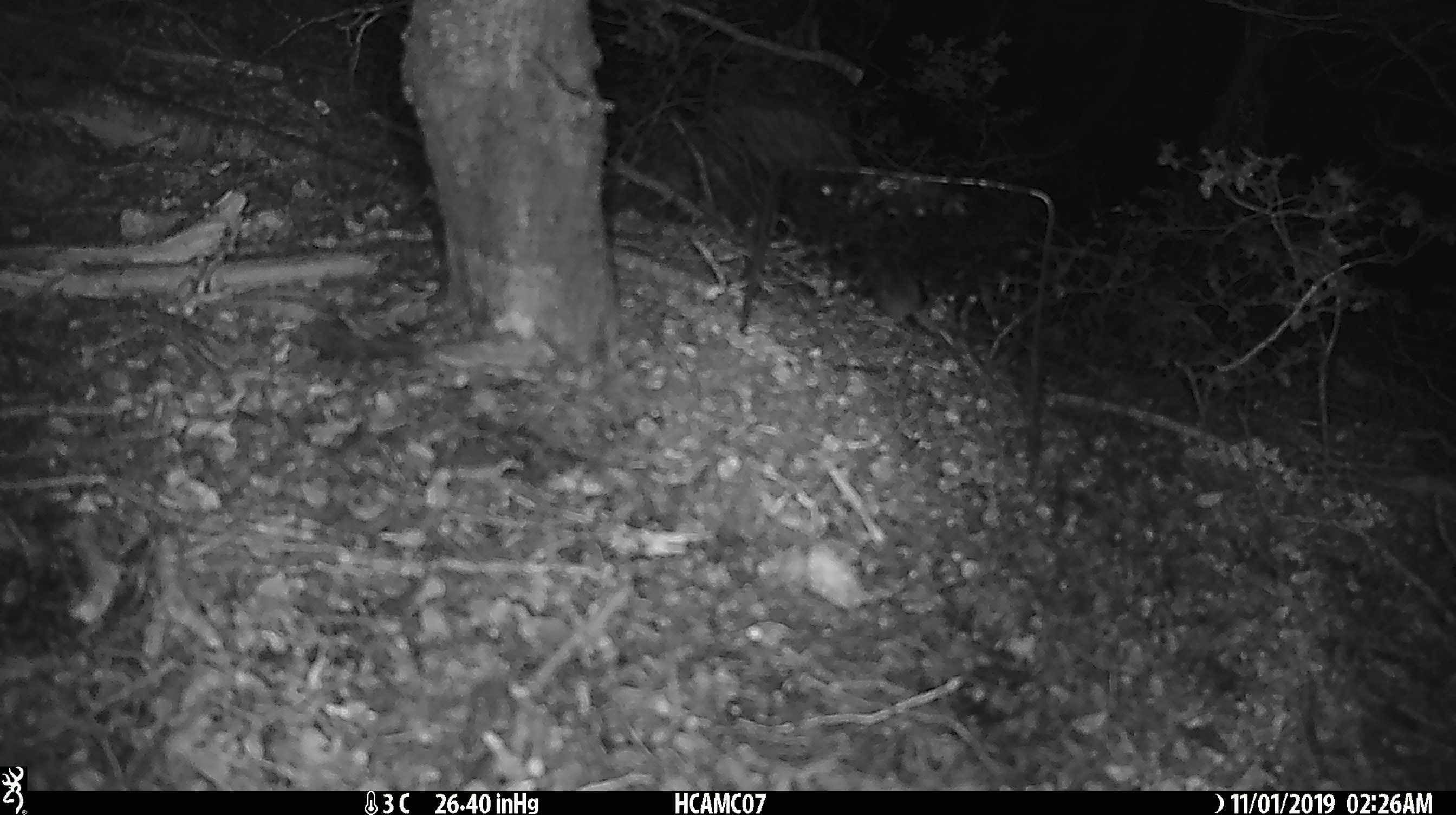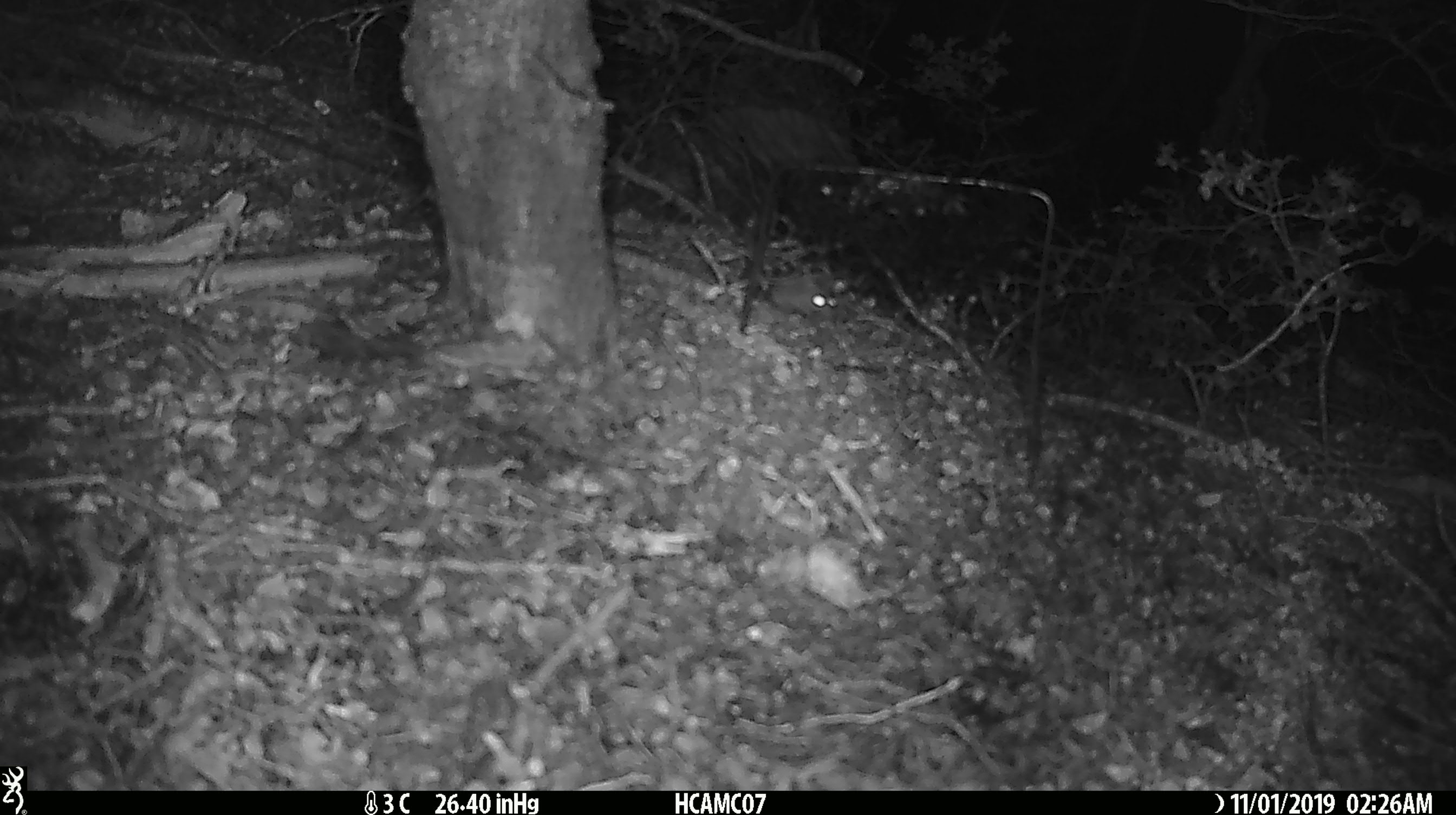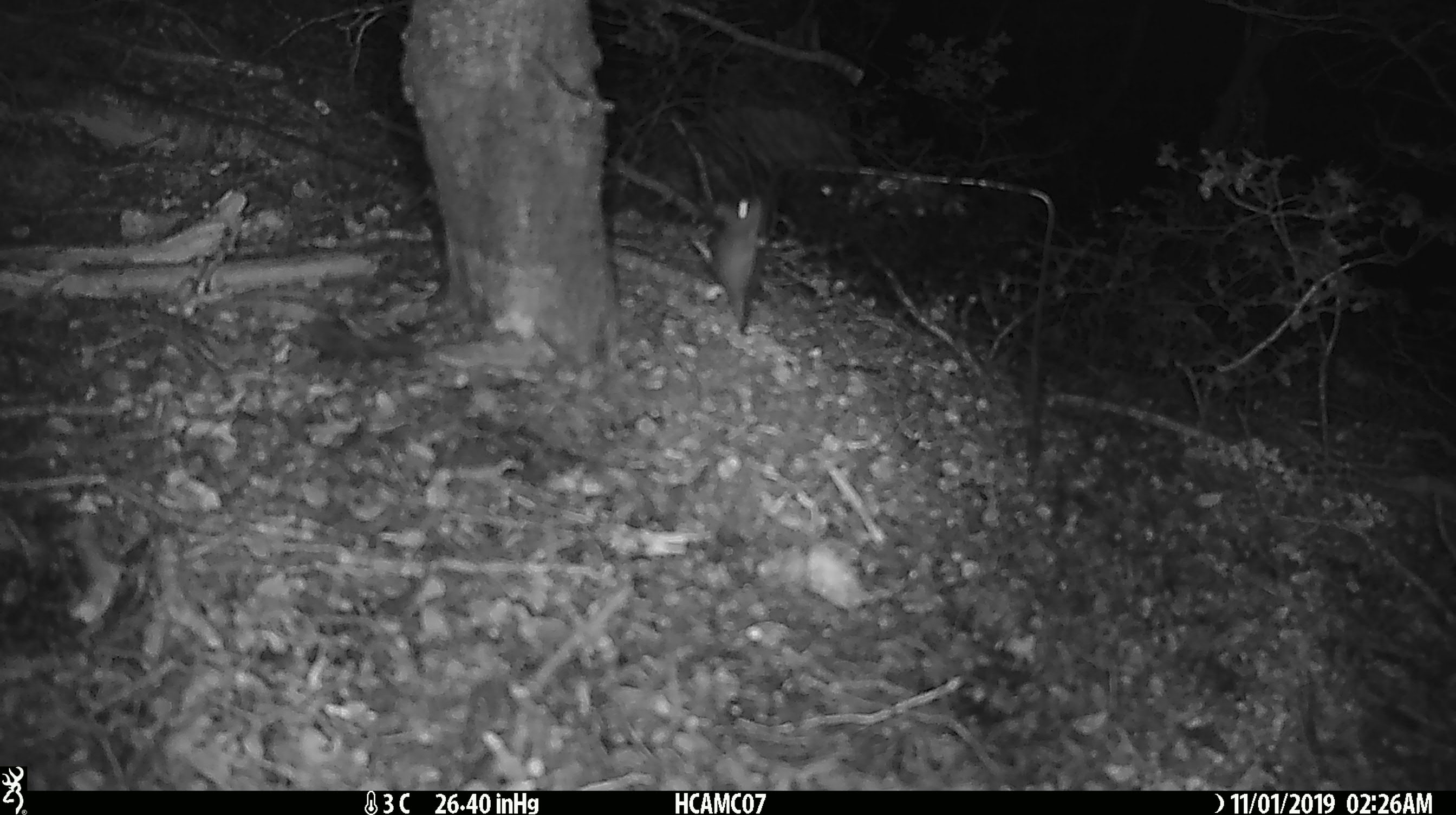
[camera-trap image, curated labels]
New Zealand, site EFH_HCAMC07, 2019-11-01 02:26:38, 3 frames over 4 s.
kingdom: Animalia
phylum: Chordata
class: Mammalia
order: Rodentia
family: Muridae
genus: Mus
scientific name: Mus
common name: mouse